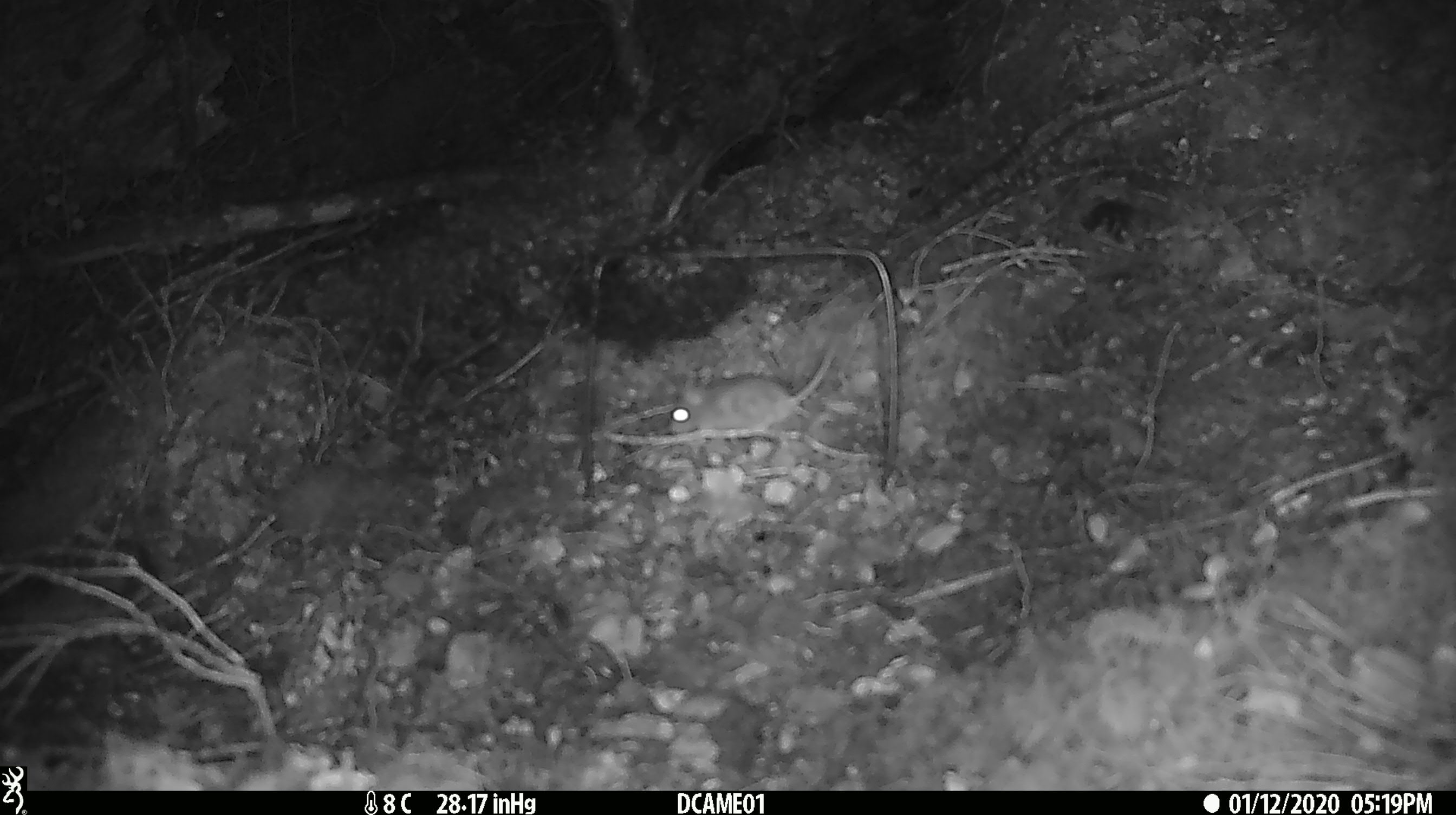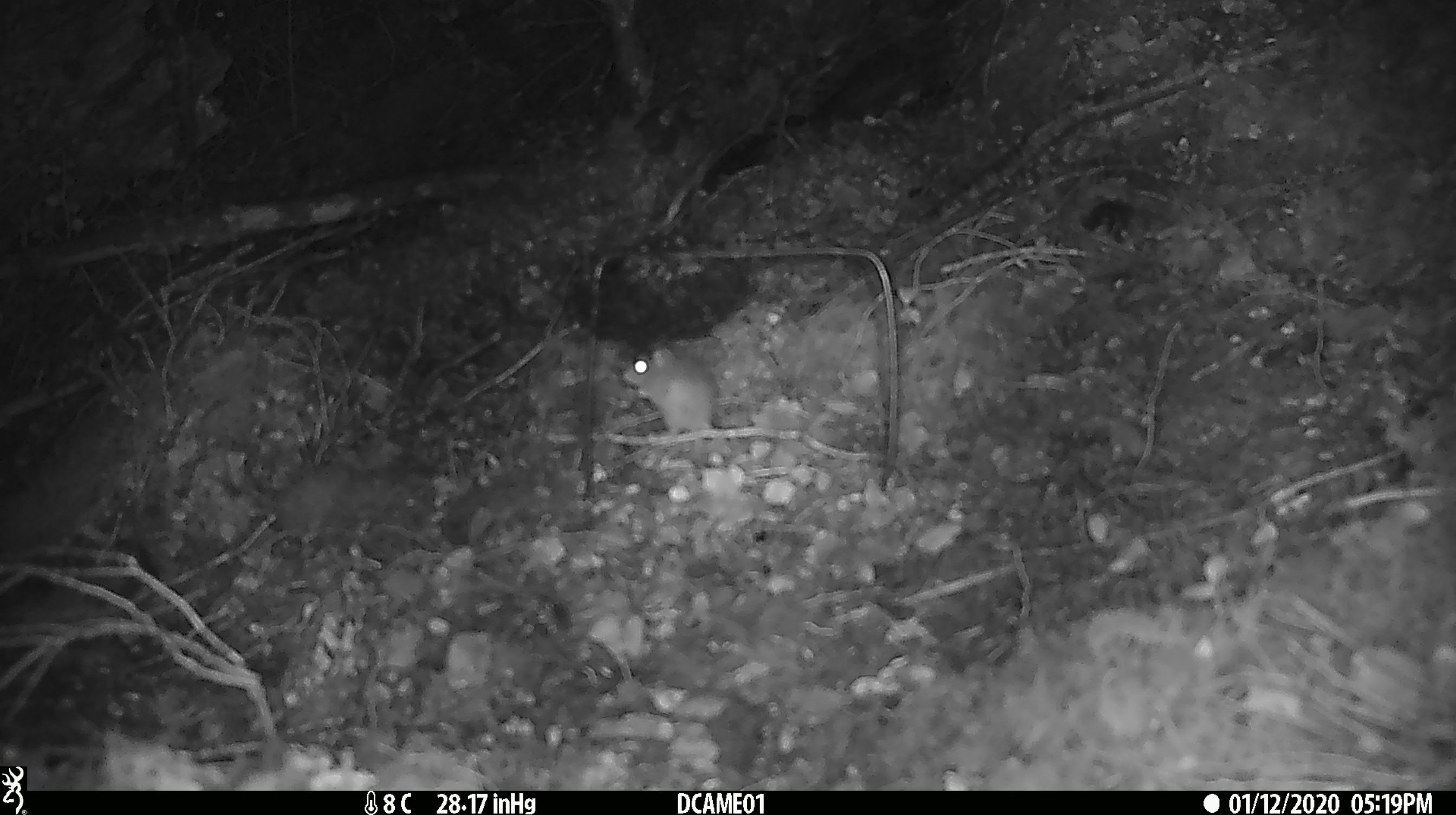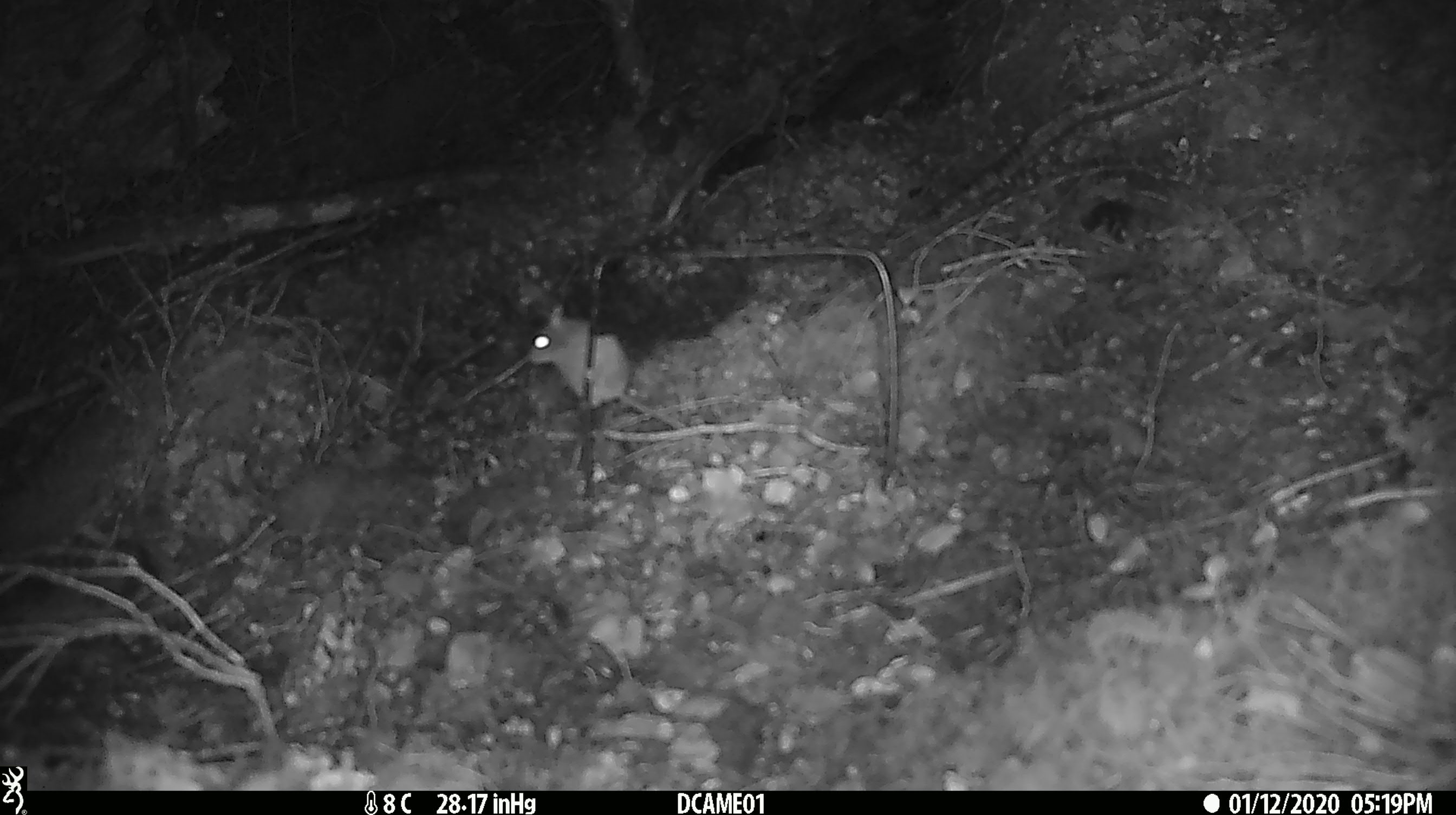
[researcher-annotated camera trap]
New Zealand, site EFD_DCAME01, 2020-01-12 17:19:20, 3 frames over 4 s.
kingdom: Animalia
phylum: Chordata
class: Mammalia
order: Rodentia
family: Muridae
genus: Mus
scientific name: Mus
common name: mouse